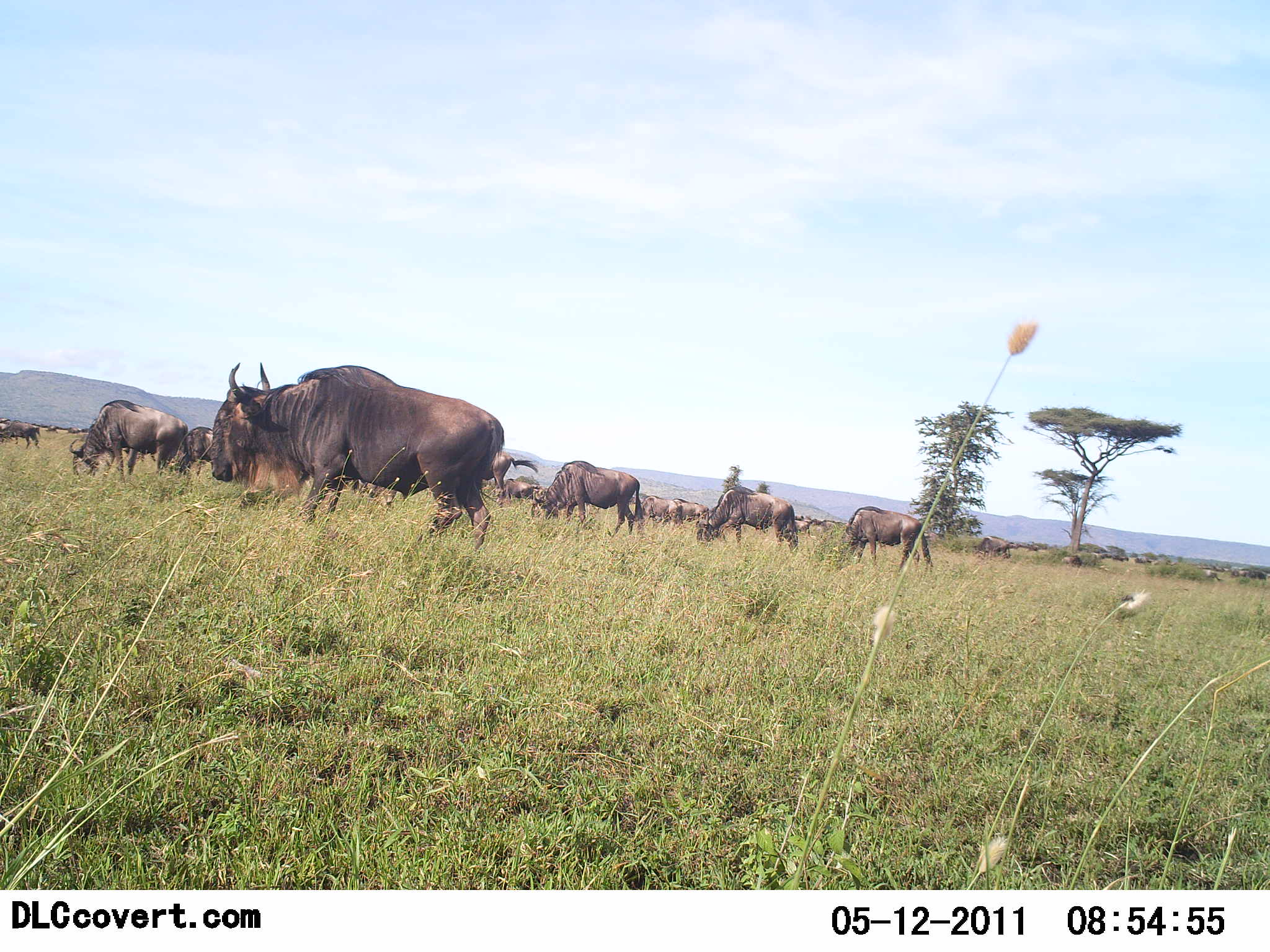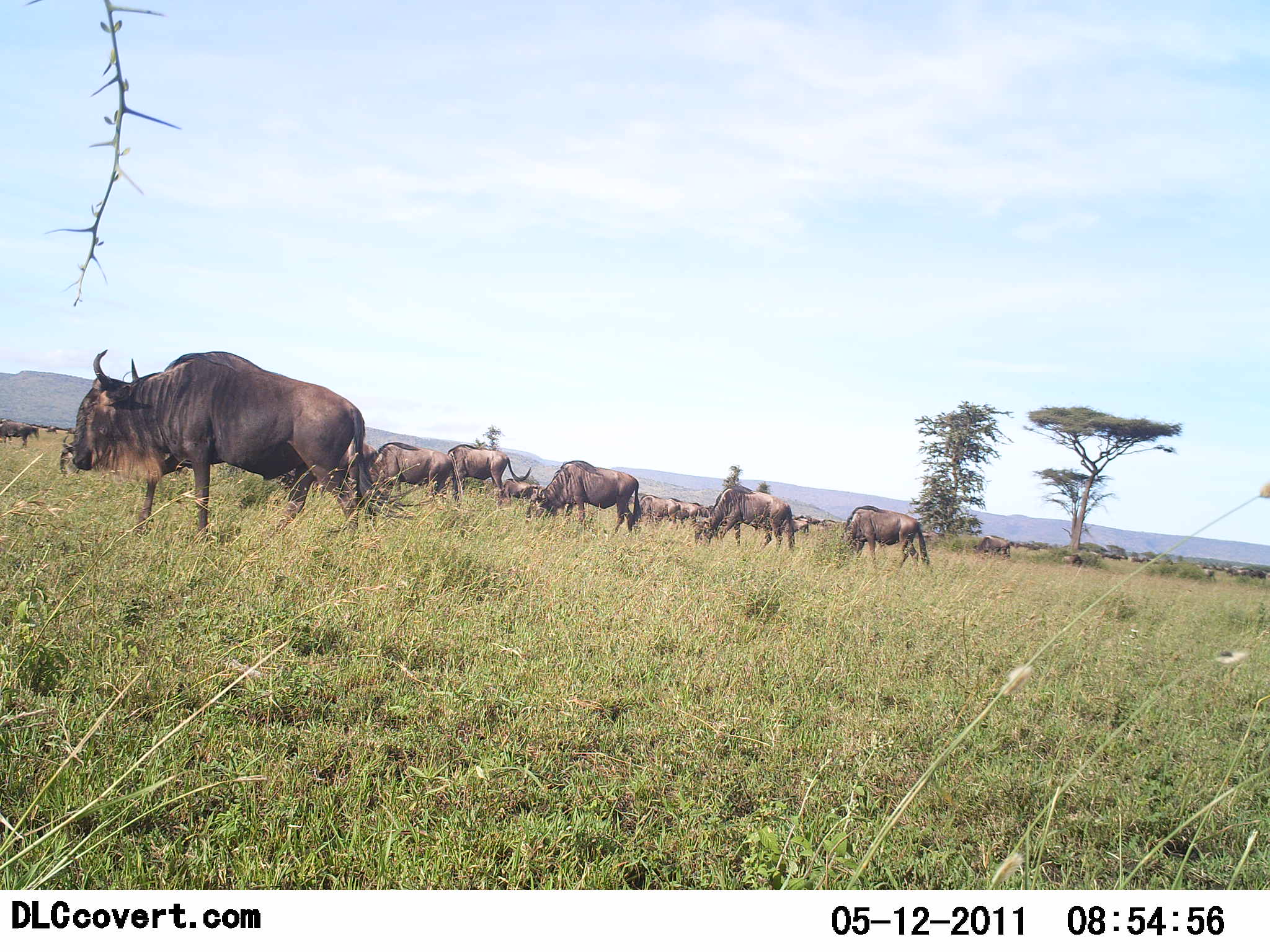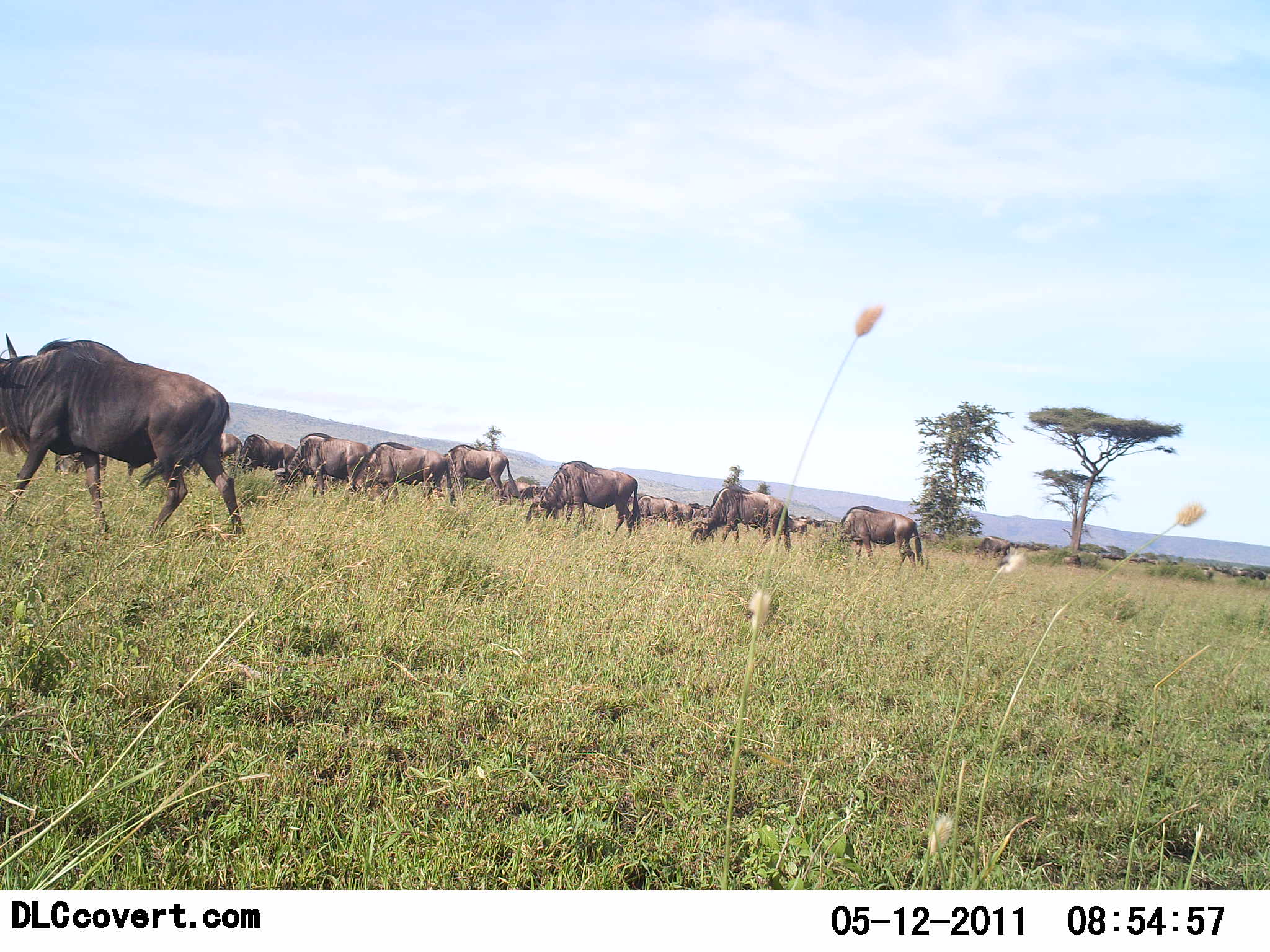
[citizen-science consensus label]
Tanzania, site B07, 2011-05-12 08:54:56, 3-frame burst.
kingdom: Animalia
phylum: Chordata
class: Mammalia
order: Artiodactyla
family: Bovidae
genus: Connochaetes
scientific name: Connochaetes taurinus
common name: blue wildebeest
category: wildebeest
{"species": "wildebeest (blue wildebeest) (Connochaetes taurinus)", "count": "11-50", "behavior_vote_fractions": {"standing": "14%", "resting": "0%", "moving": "64%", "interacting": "0%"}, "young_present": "0%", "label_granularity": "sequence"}